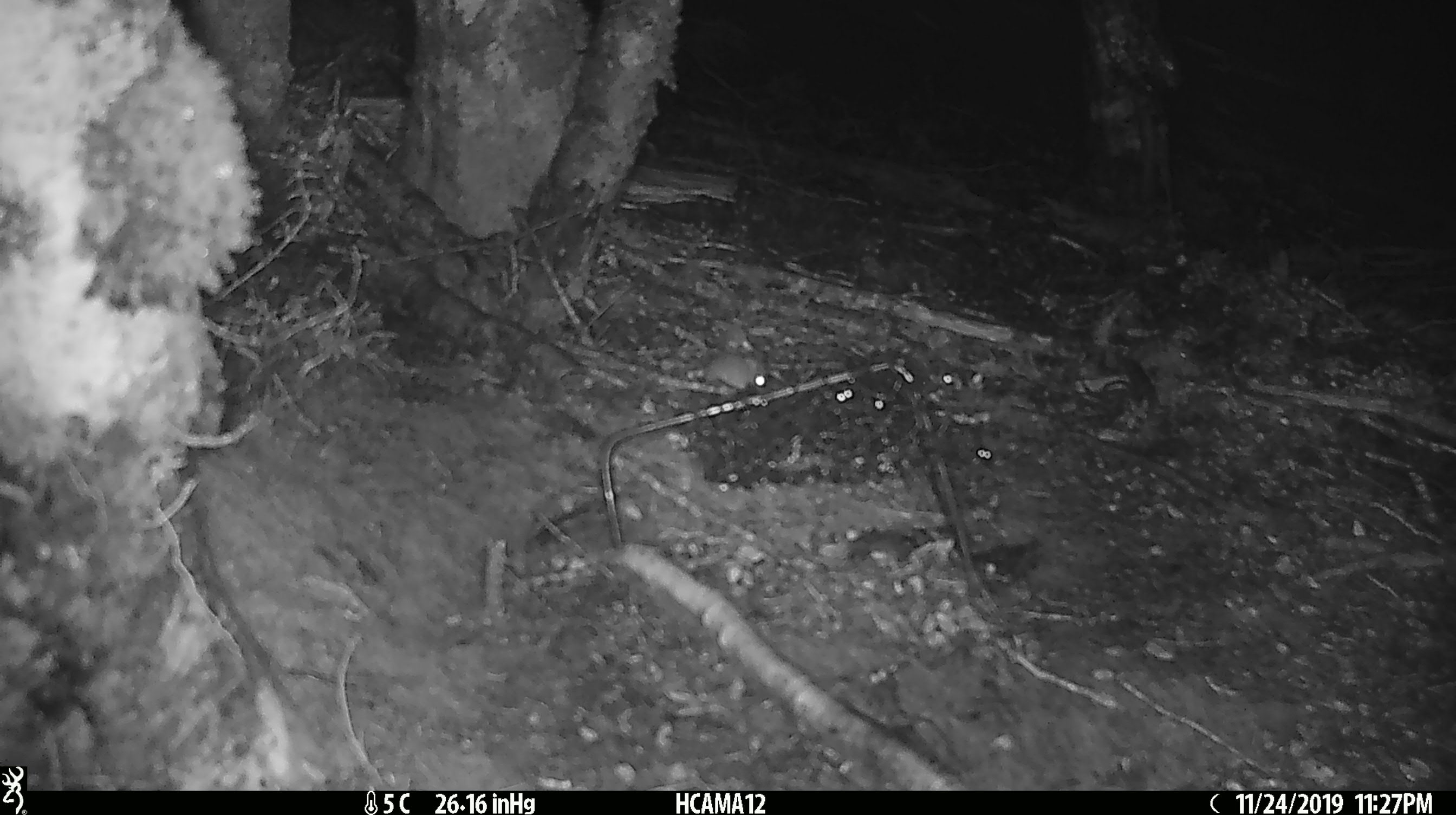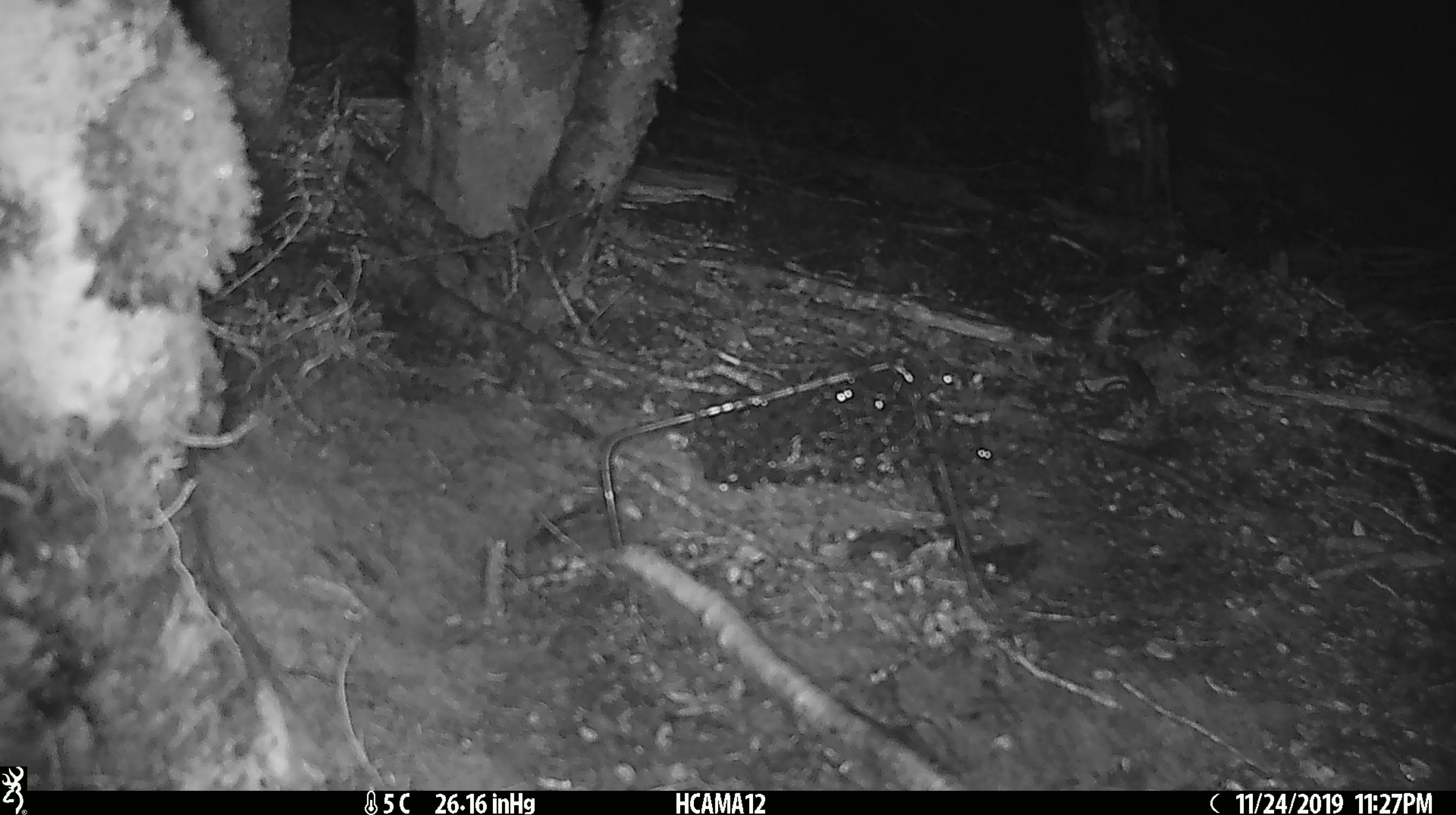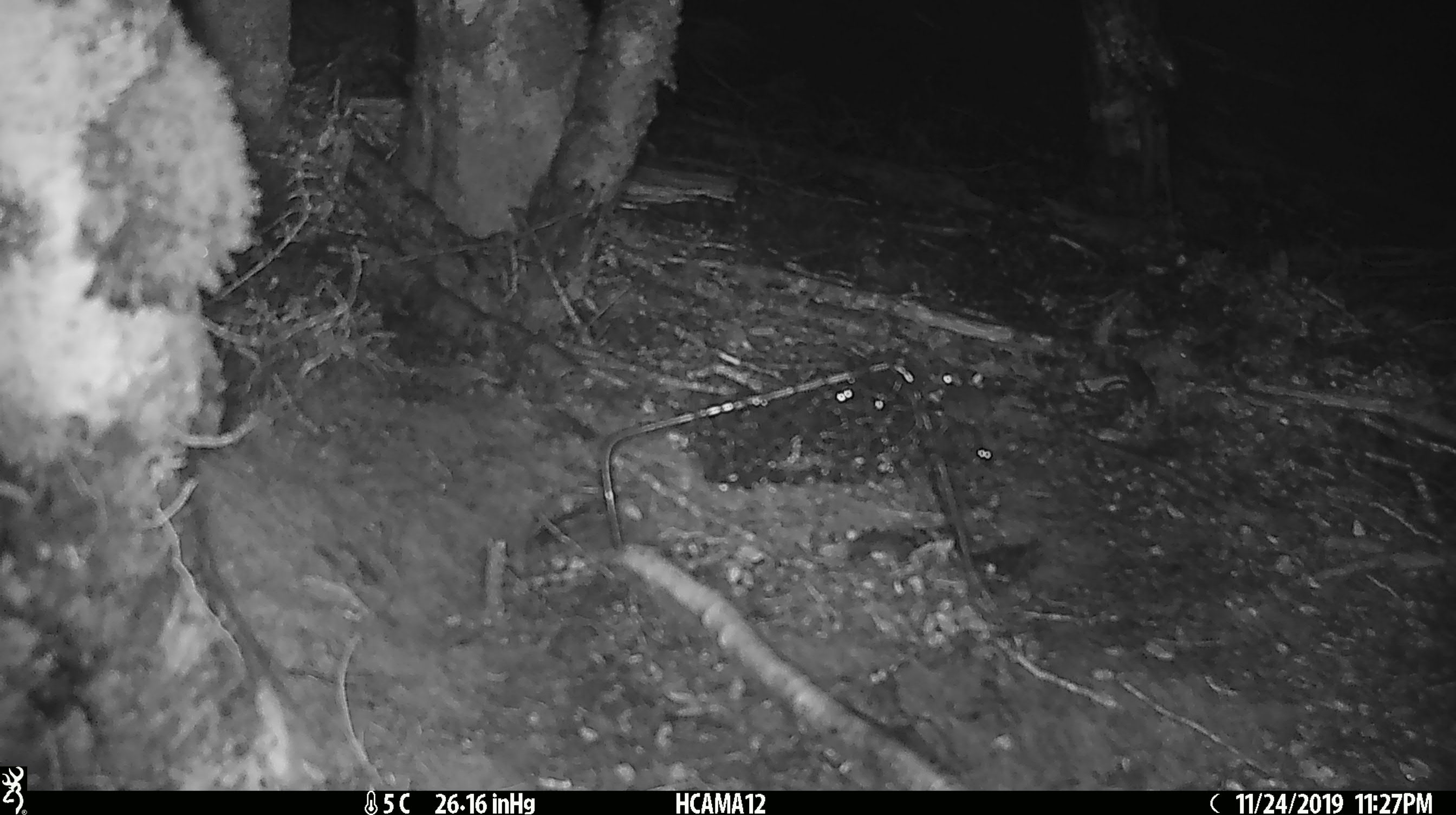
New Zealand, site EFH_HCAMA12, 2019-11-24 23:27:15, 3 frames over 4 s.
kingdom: Animalia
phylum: Chordata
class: Mammalia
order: Rodentia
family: Muridae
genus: Mus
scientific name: Mus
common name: mouse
Mouse (Mus).